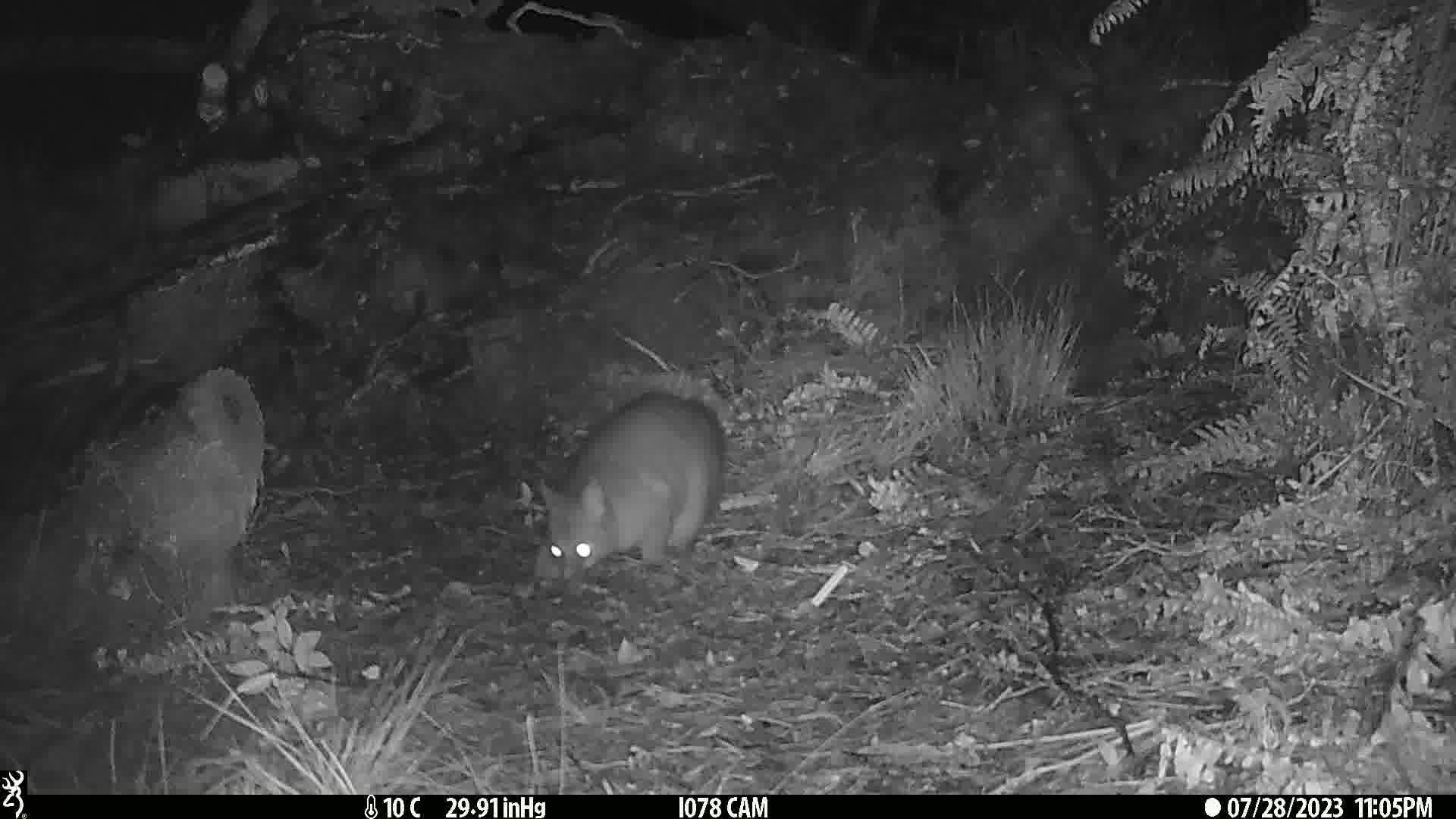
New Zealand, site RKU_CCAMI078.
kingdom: Animalia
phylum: Chordata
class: Mammalia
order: Diprotodontia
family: Phalangeridae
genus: Trichosurus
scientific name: Trichosurus vulpecula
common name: common brushtail possum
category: possum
Possum (common brushtail possum) (Trichosurus vulpecula).